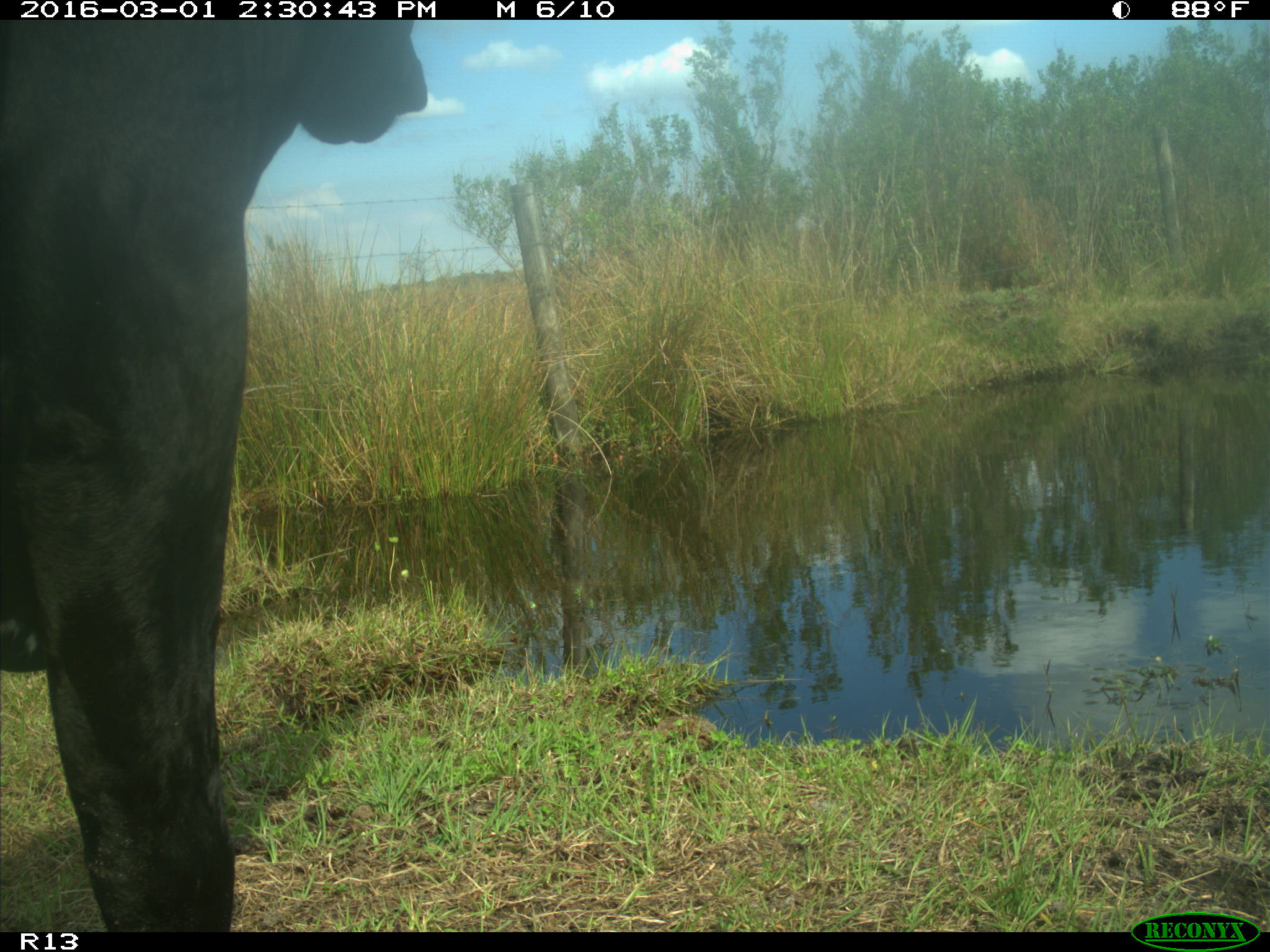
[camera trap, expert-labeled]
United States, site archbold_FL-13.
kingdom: Animalia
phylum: Chordata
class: Mammalia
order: Artiodactyla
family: Bovidae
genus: Bos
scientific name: Bos taurus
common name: domestic cow